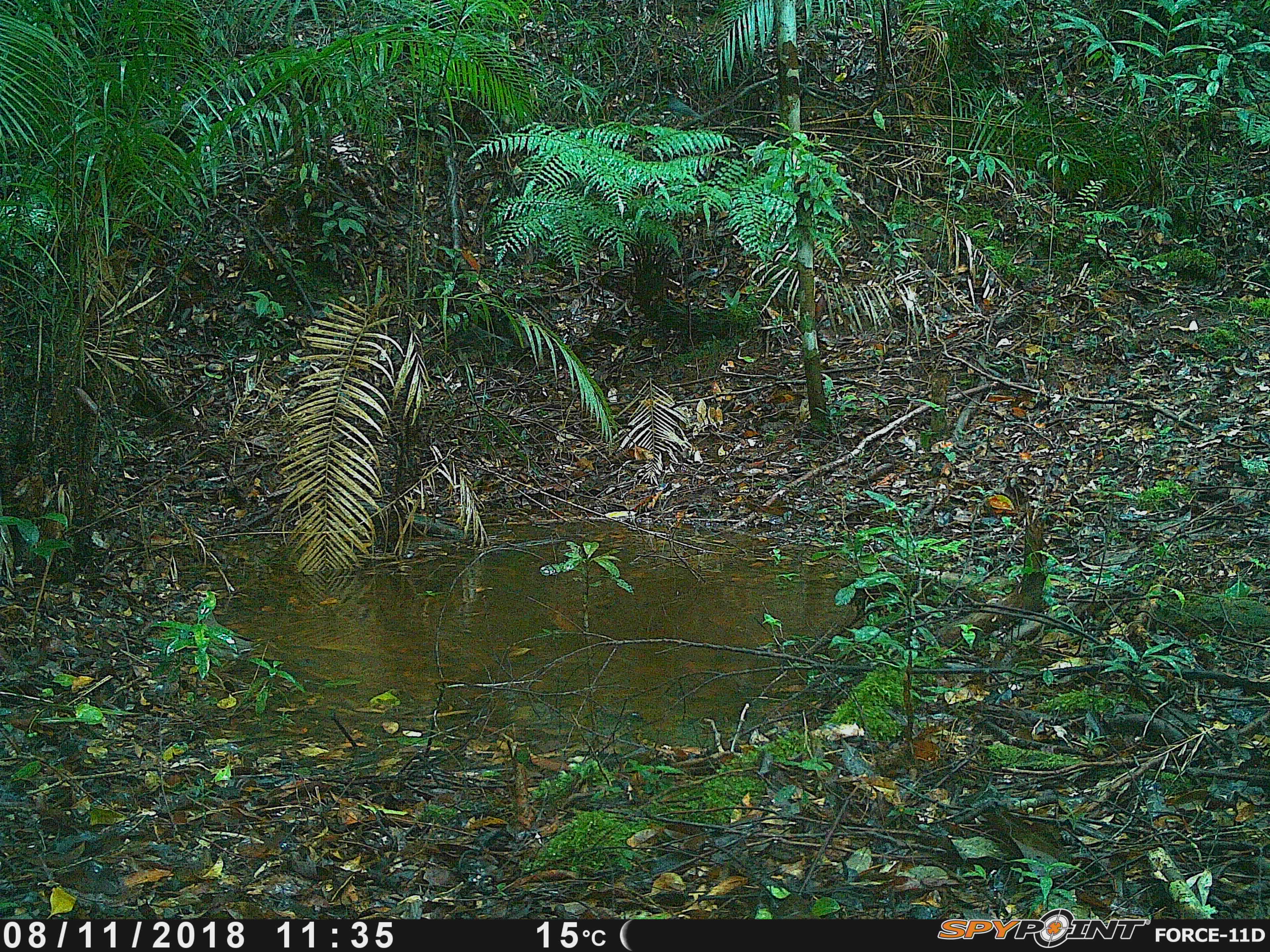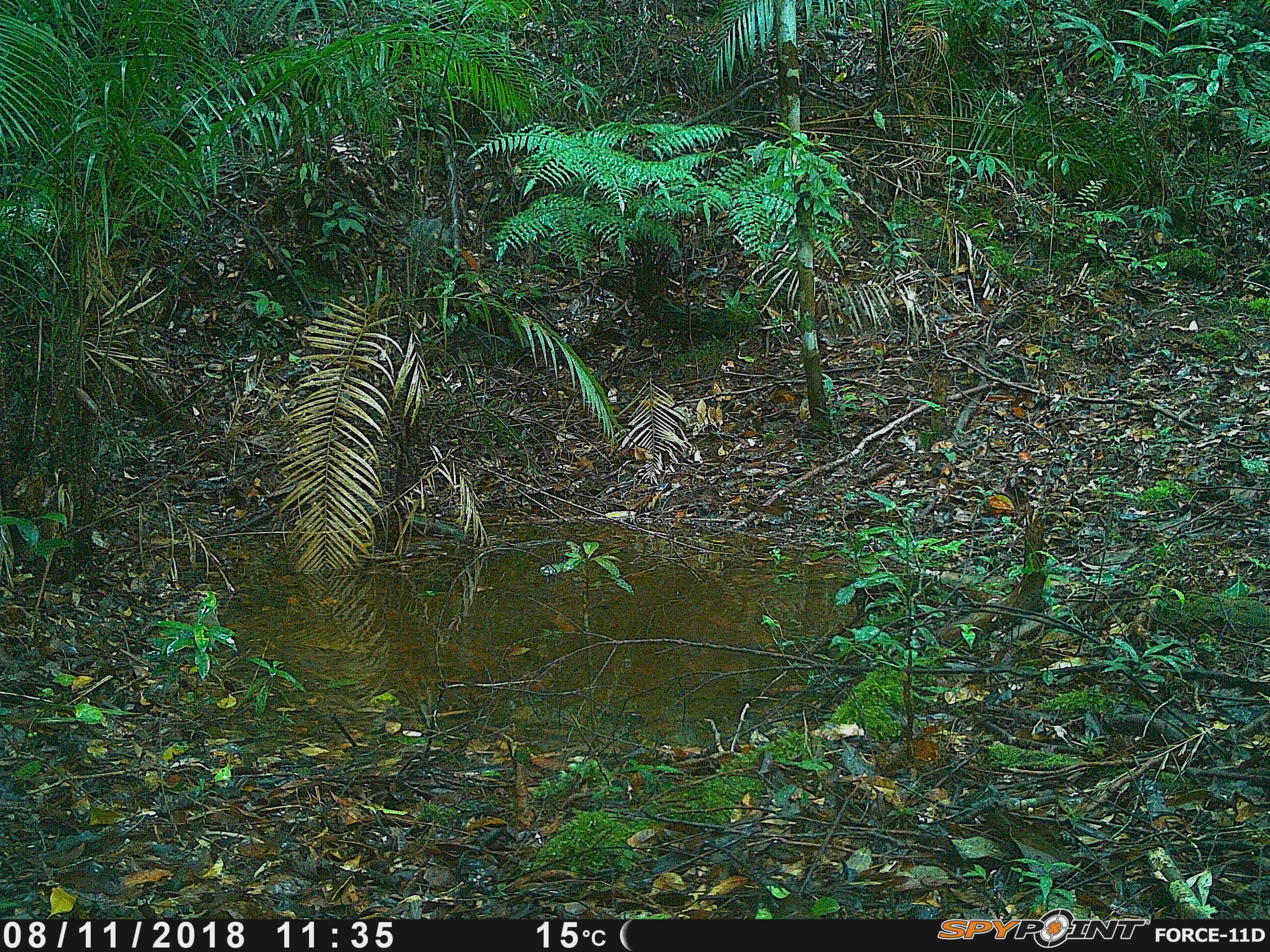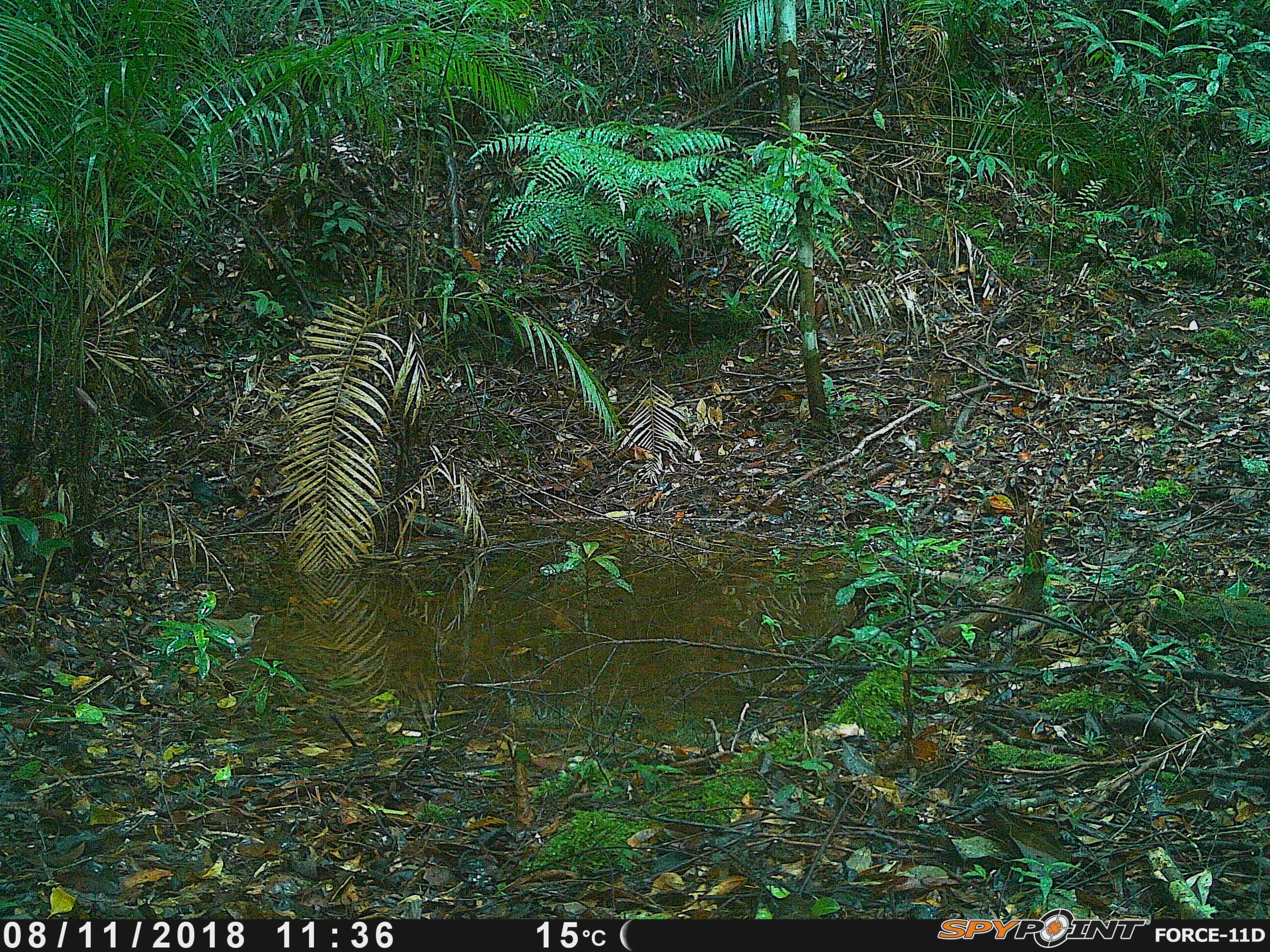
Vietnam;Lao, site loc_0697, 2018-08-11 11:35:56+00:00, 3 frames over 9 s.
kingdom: Animalia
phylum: Chordata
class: Aves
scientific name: Aves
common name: bird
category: unidentified bird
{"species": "unidentified bird (bird) (Aves)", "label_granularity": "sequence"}